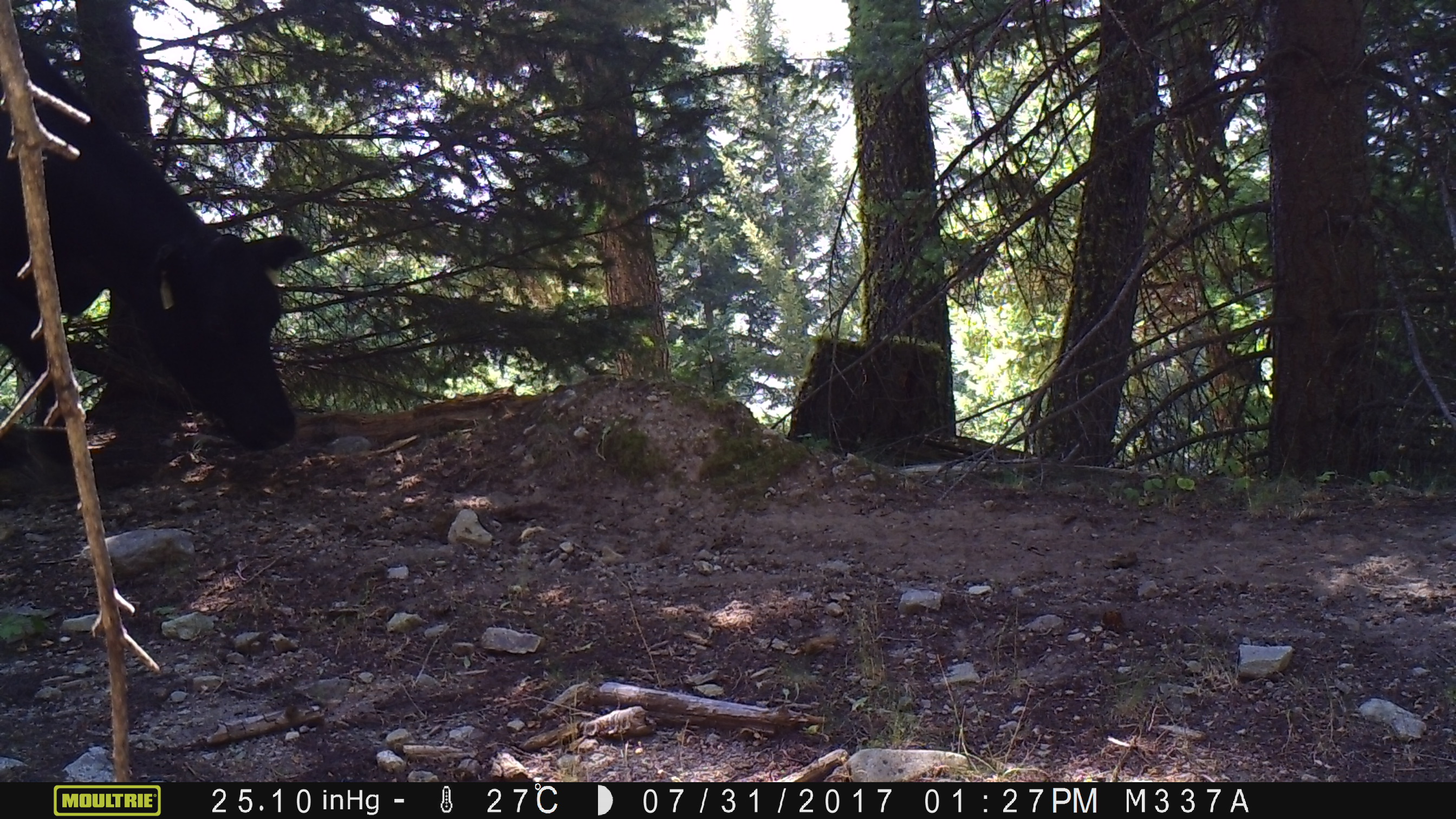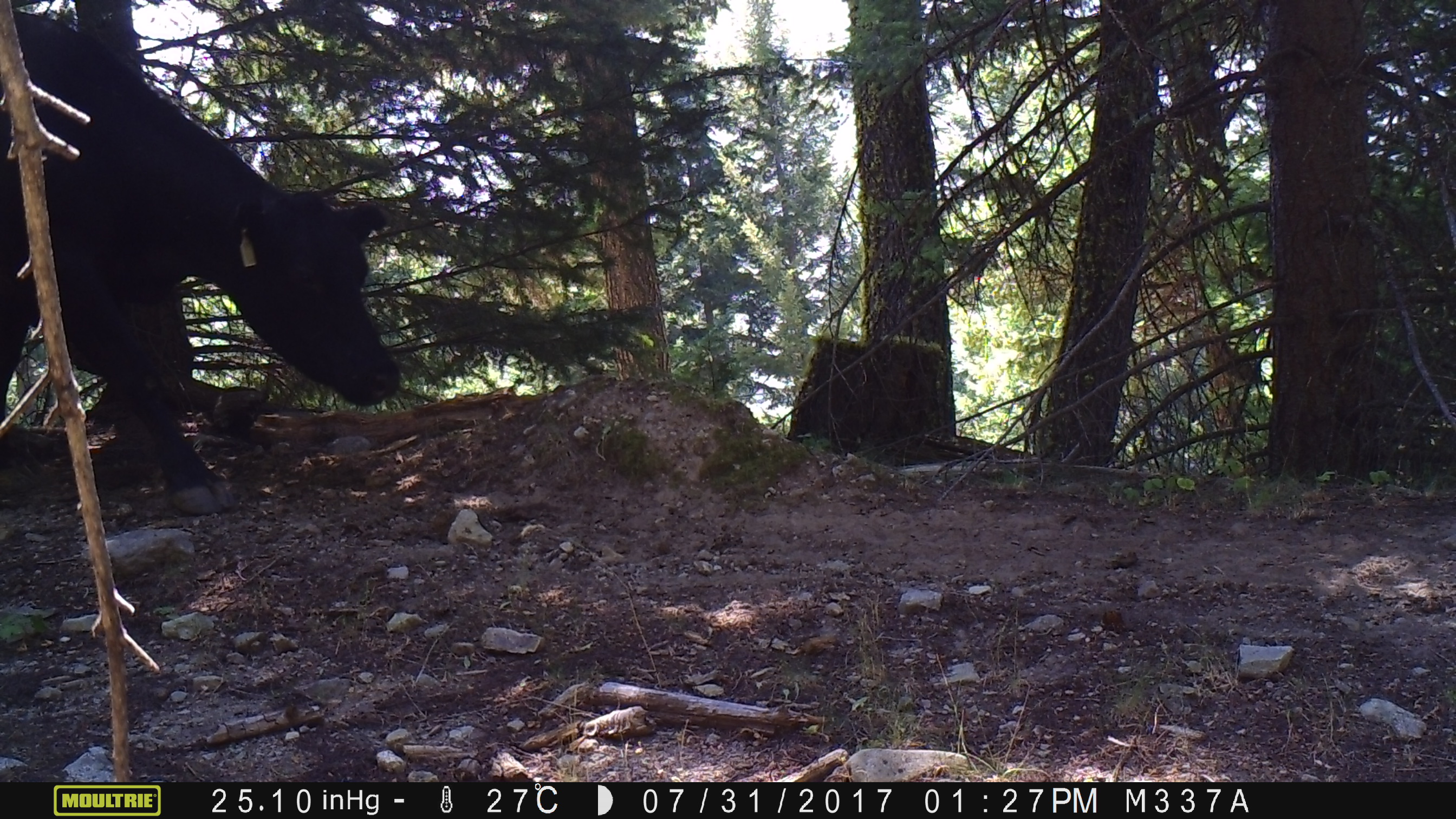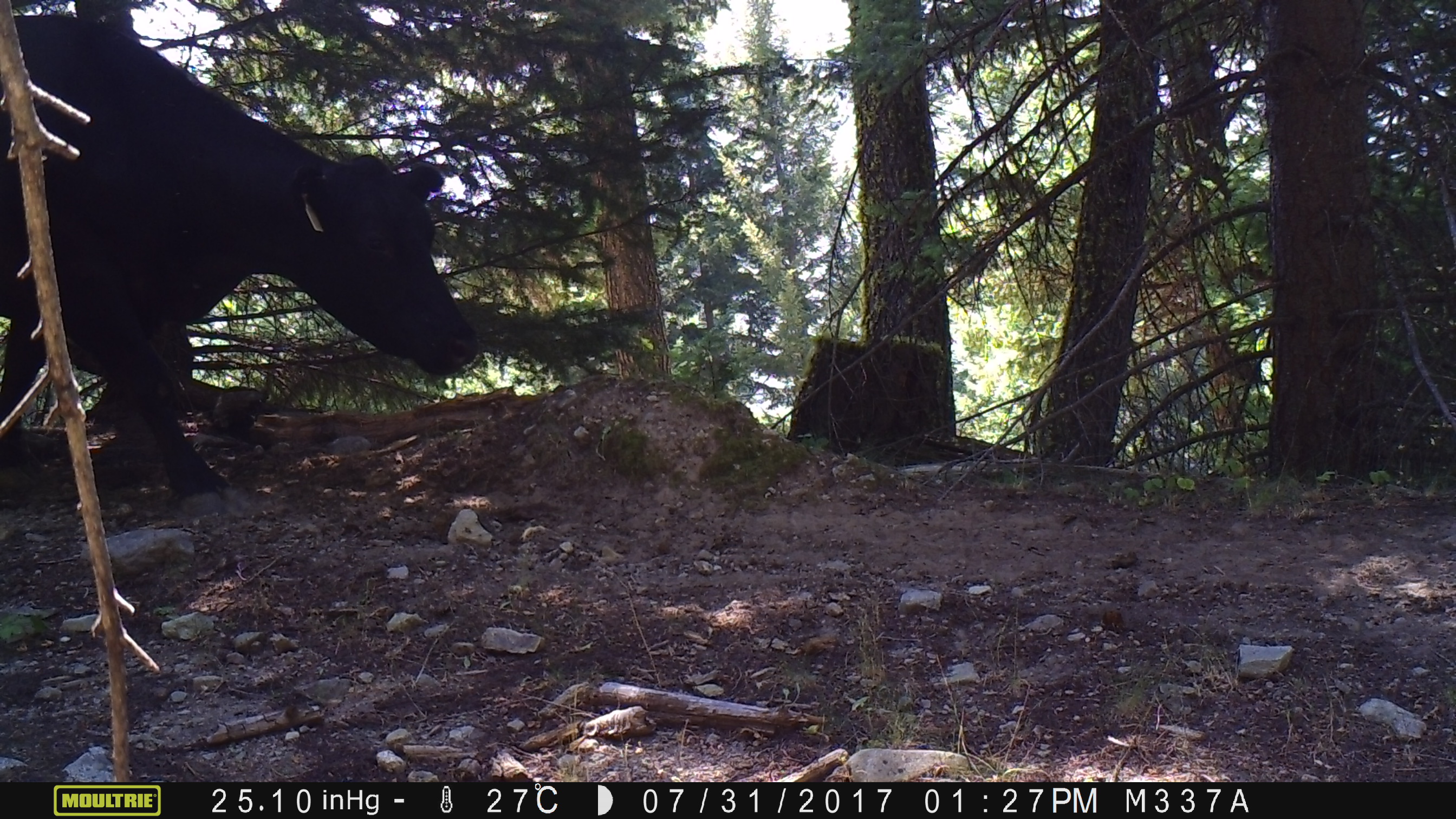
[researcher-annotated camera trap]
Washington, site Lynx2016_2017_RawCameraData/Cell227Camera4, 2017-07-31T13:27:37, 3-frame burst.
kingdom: Animalia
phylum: Chordata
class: Mammalia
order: Artiodactyla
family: Bovidae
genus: Bos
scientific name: Bos taurus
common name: domestic cattle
Domestic cattle (Bos taurus). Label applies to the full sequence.